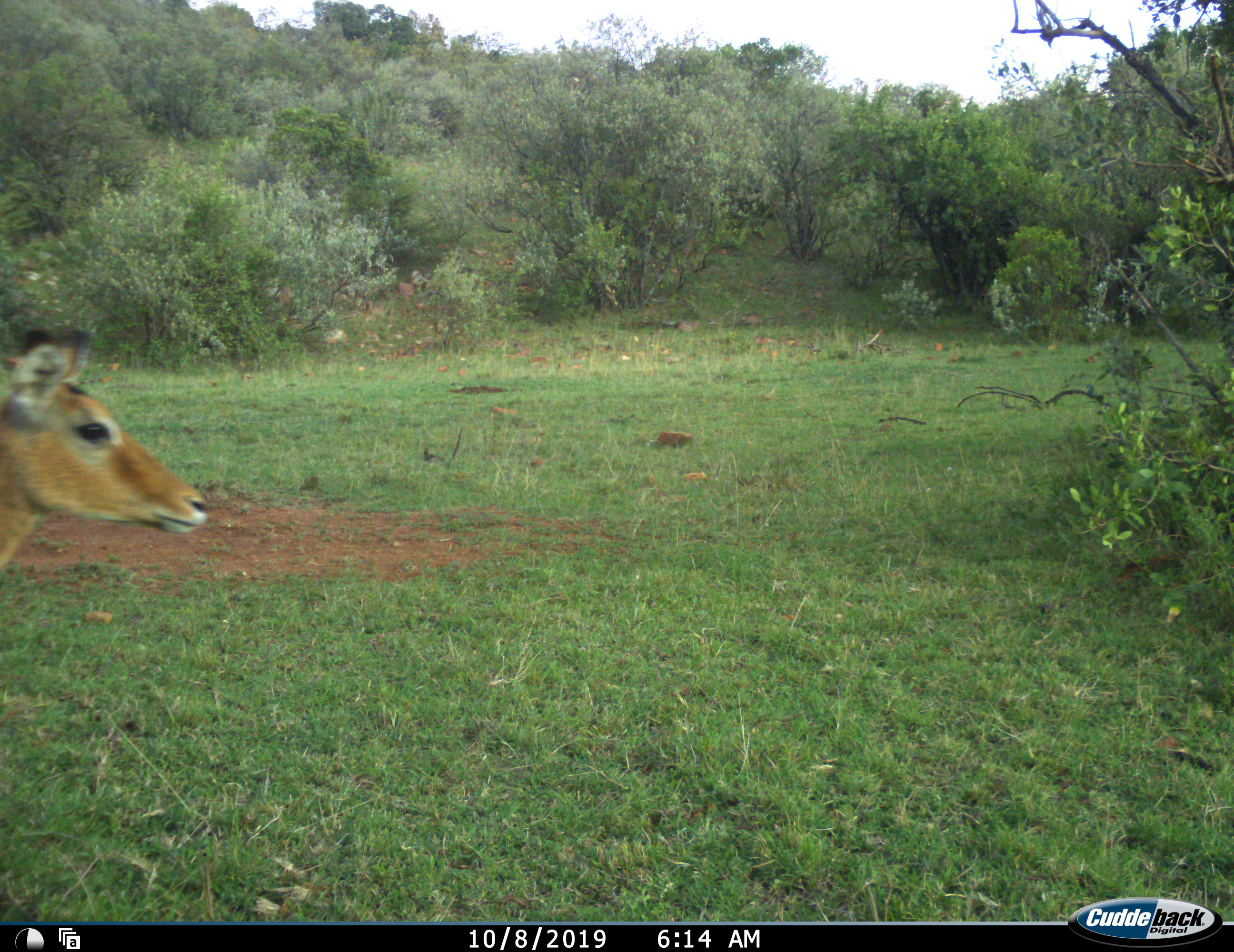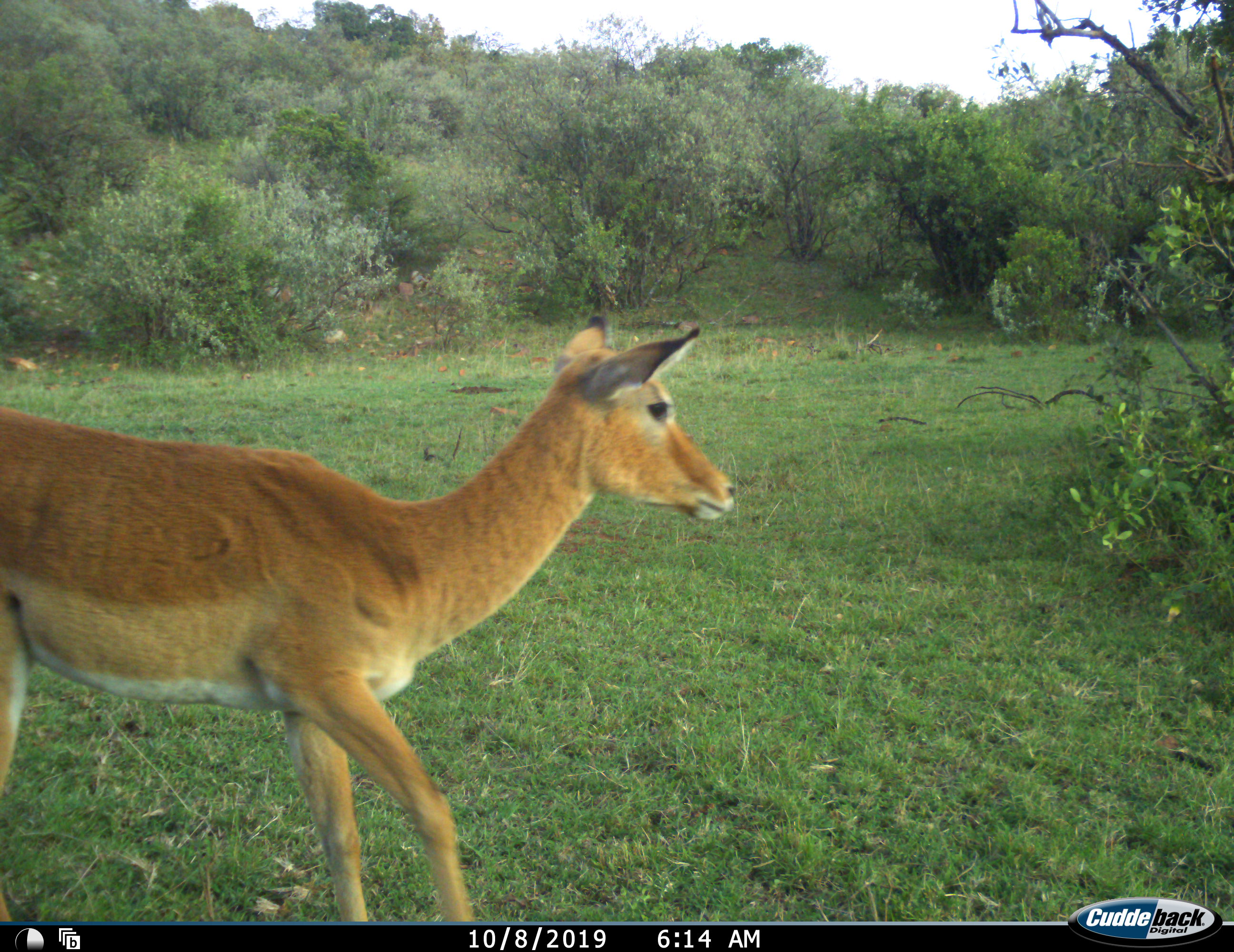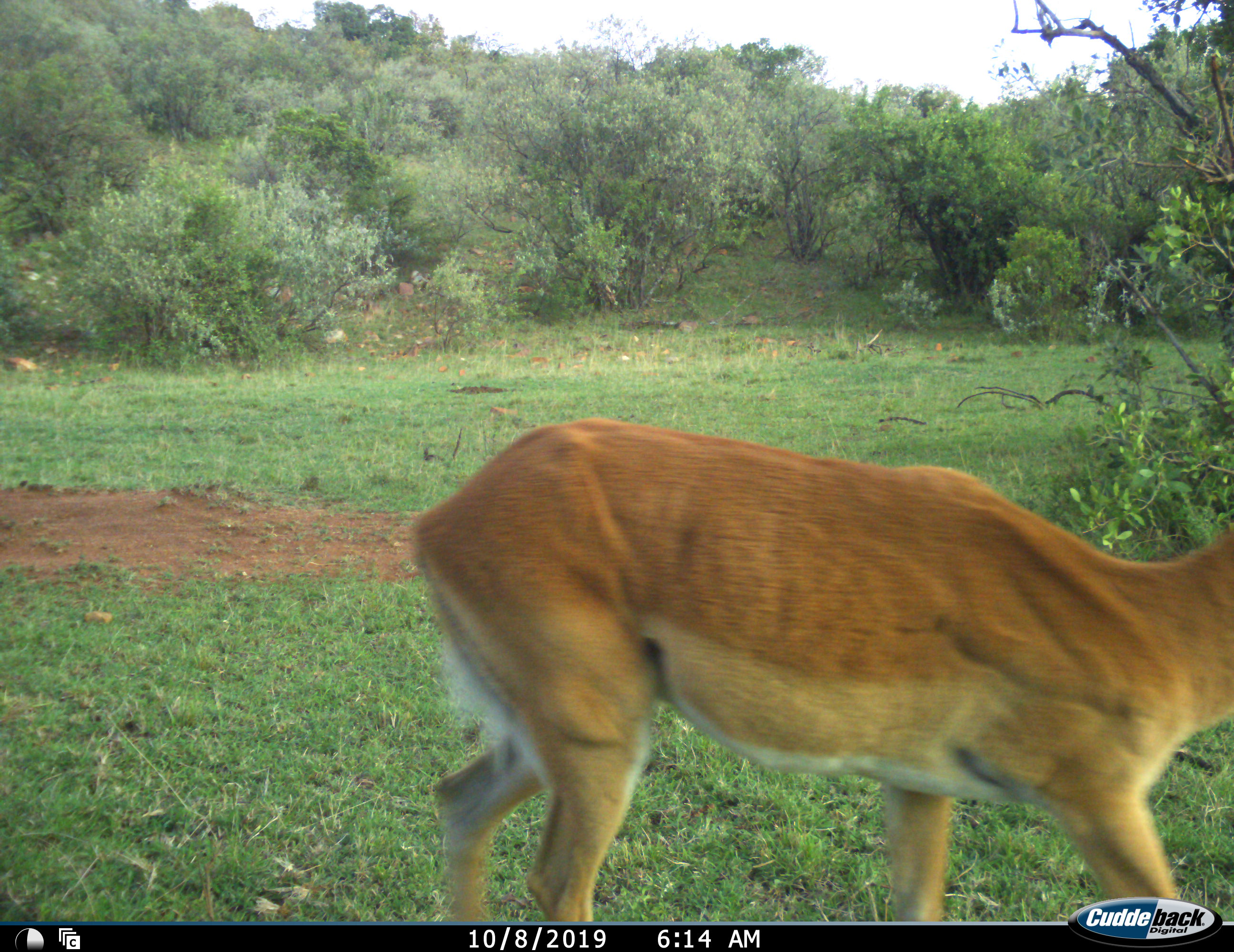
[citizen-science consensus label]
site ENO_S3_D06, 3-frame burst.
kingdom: Animalia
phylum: Chordata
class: Mammalia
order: Artiodactyla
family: Bovidae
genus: Aepyceros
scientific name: Aepyceros melampus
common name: impala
Impala (Aepyceros melampus), count 1. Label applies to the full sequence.